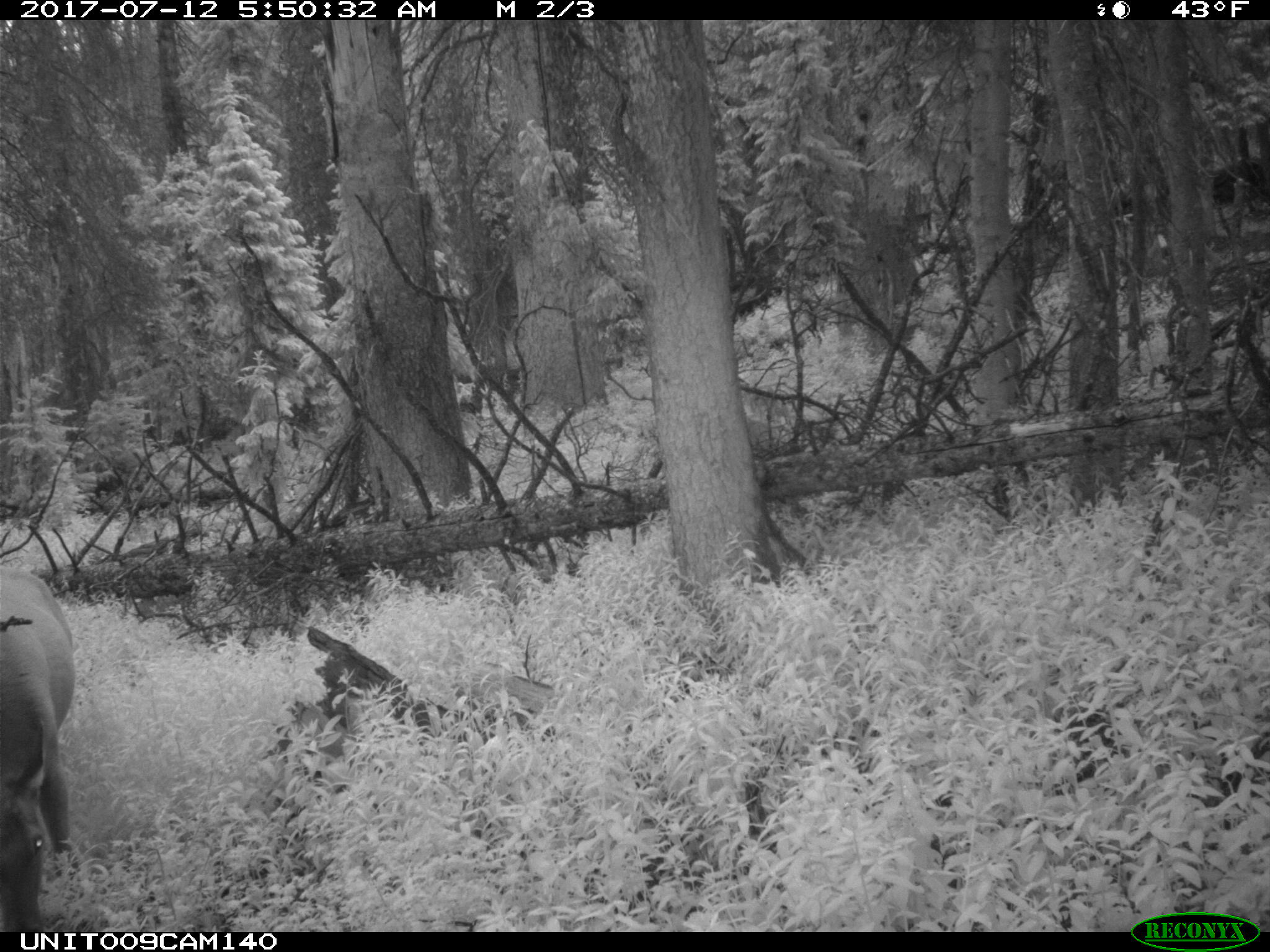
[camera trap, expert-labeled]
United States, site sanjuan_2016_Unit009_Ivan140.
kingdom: Animalia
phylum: Chordata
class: Mammalia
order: Artiodactyla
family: Cervidae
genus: Cervus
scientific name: Cervus elaphus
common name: red deer